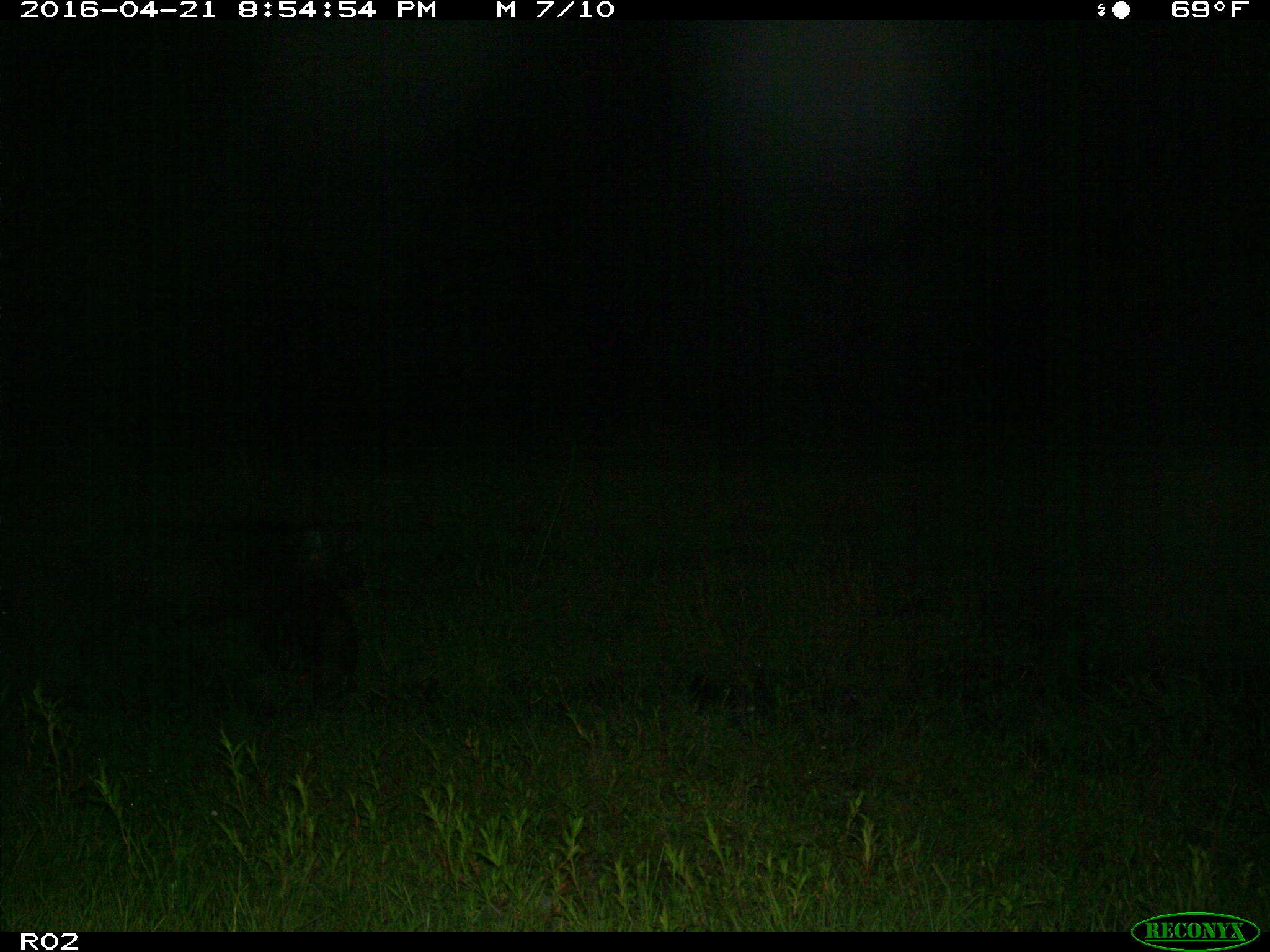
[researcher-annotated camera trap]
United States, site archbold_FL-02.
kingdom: Animalia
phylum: Chordata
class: Mammalia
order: Artiodactyla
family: Suidae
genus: Sus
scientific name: Sus scrofa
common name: wild boar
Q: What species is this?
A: Sus scrofa (wild boar).